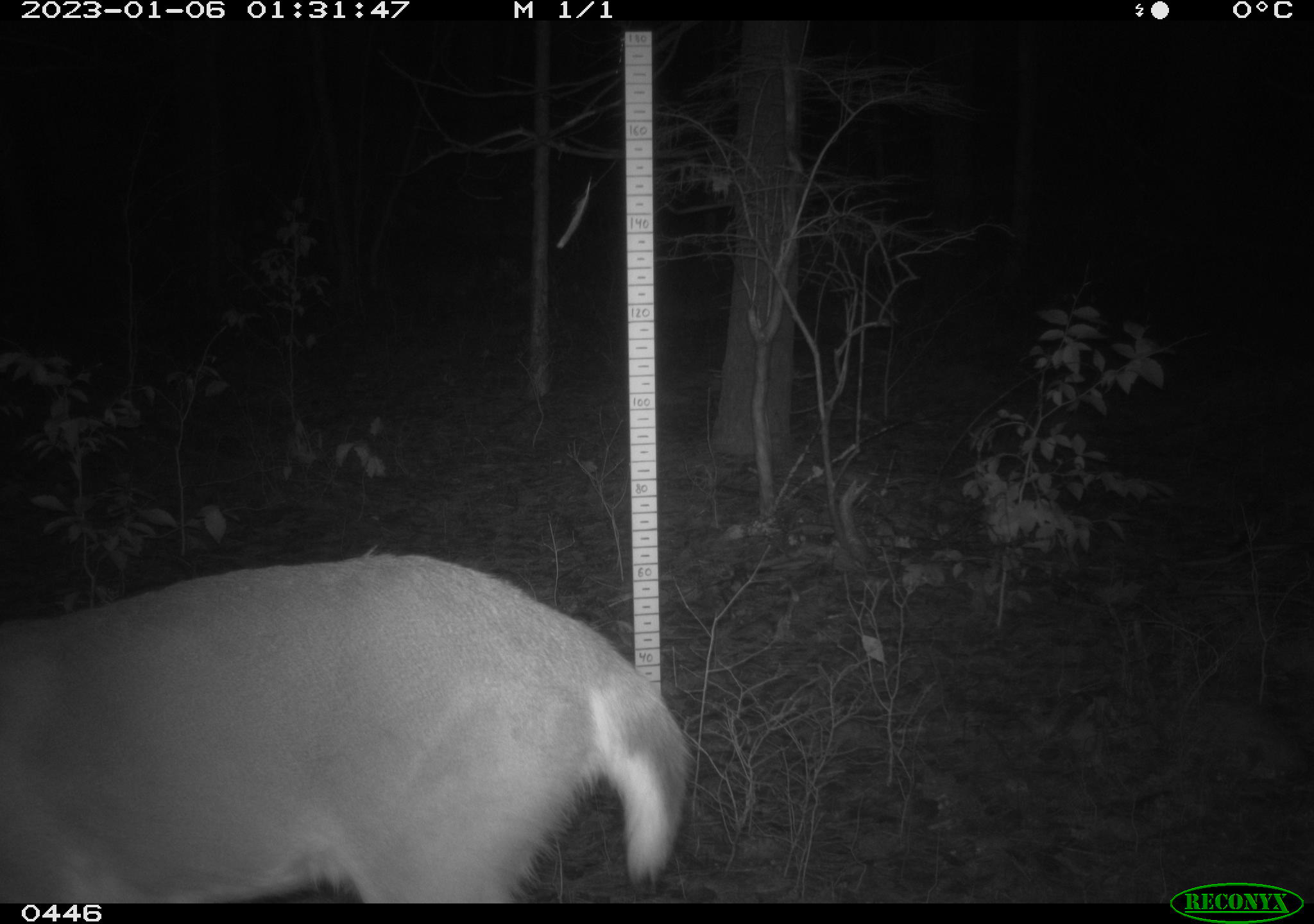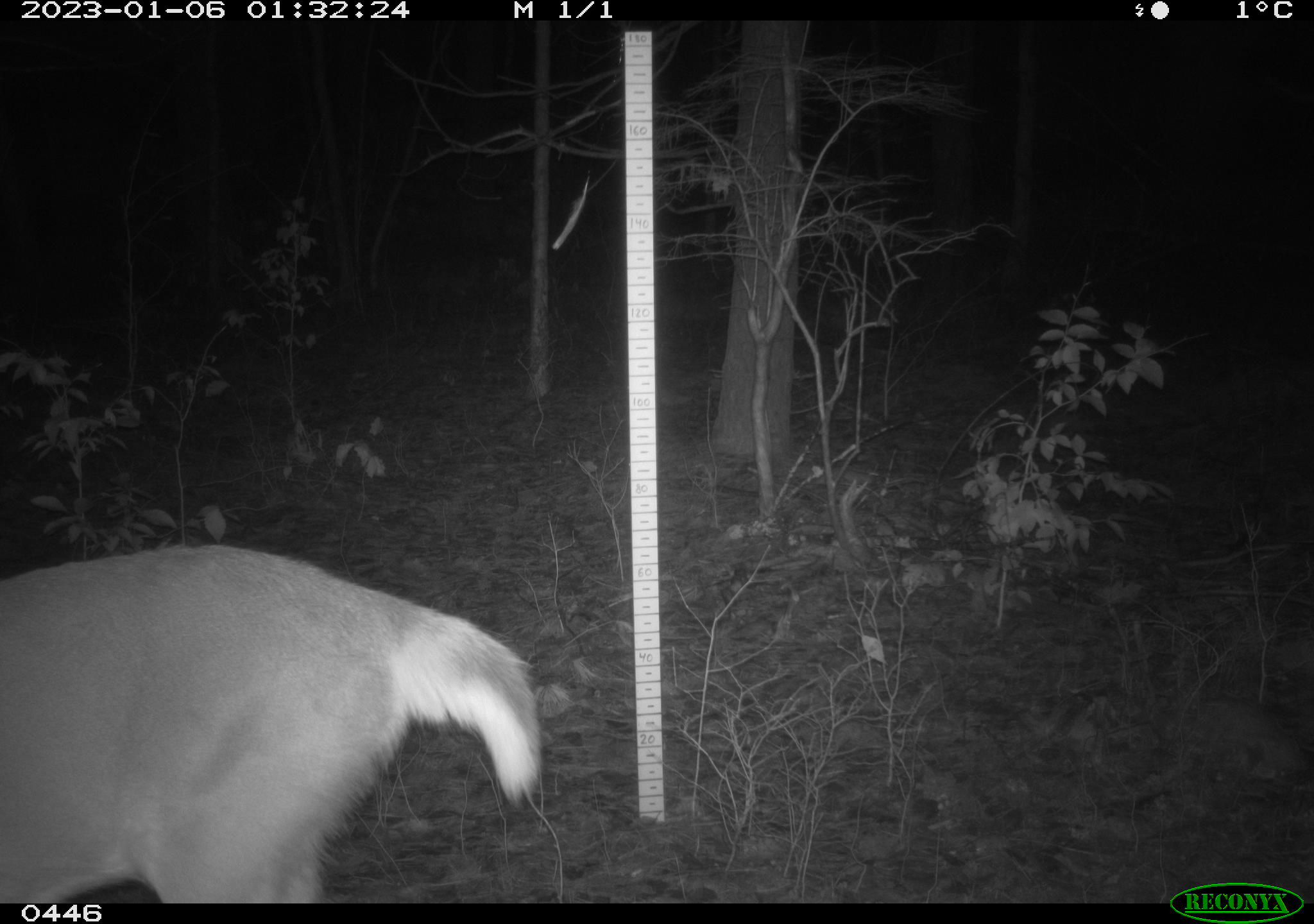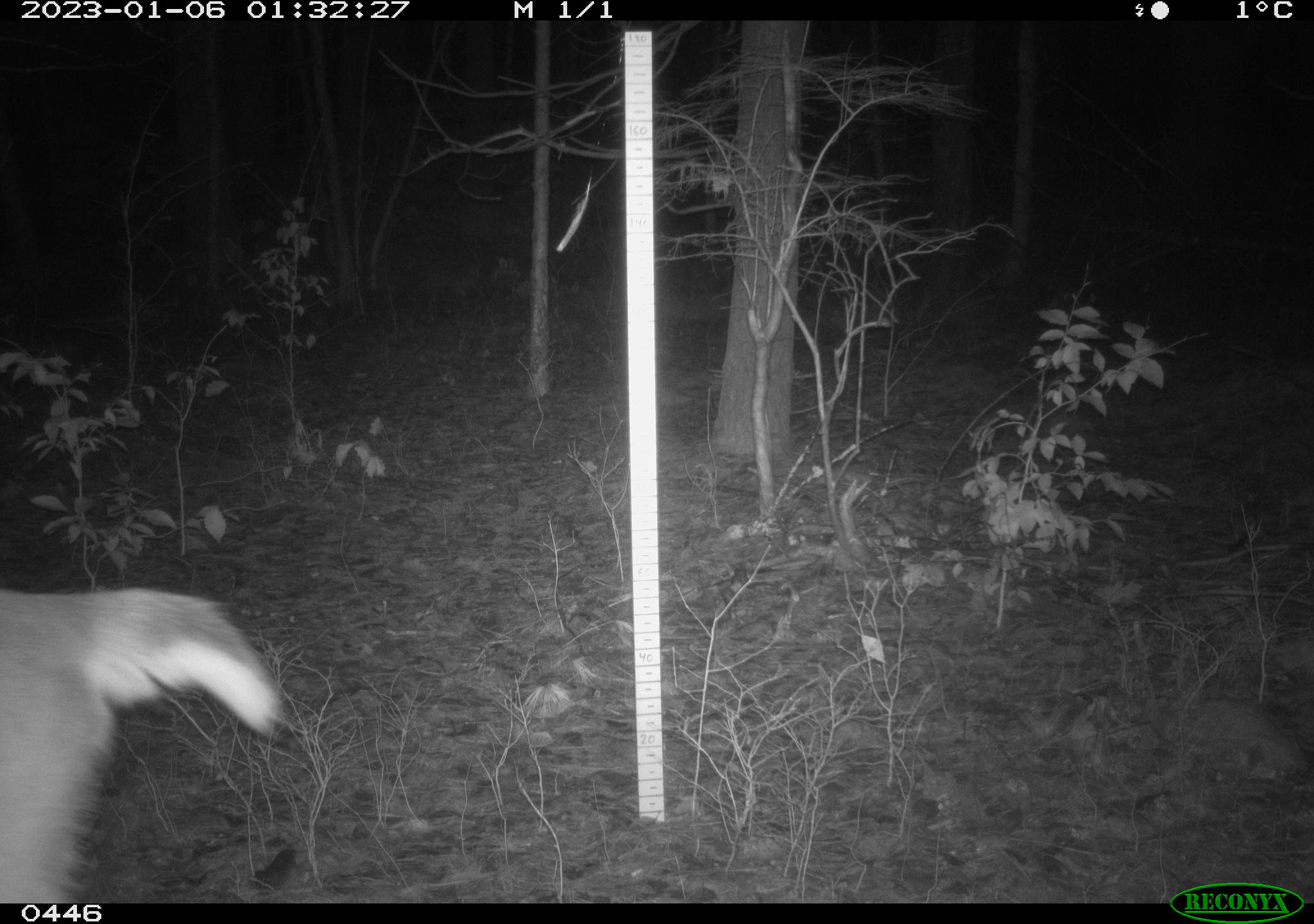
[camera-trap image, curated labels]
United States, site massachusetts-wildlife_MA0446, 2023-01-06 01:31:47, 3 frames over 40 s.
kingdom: Animalia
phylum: Chordata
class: Mammalia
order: Artiodactyla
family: Cervidae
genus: Odocoileus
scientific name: Odocoileus virginianus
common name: white-tailed deer